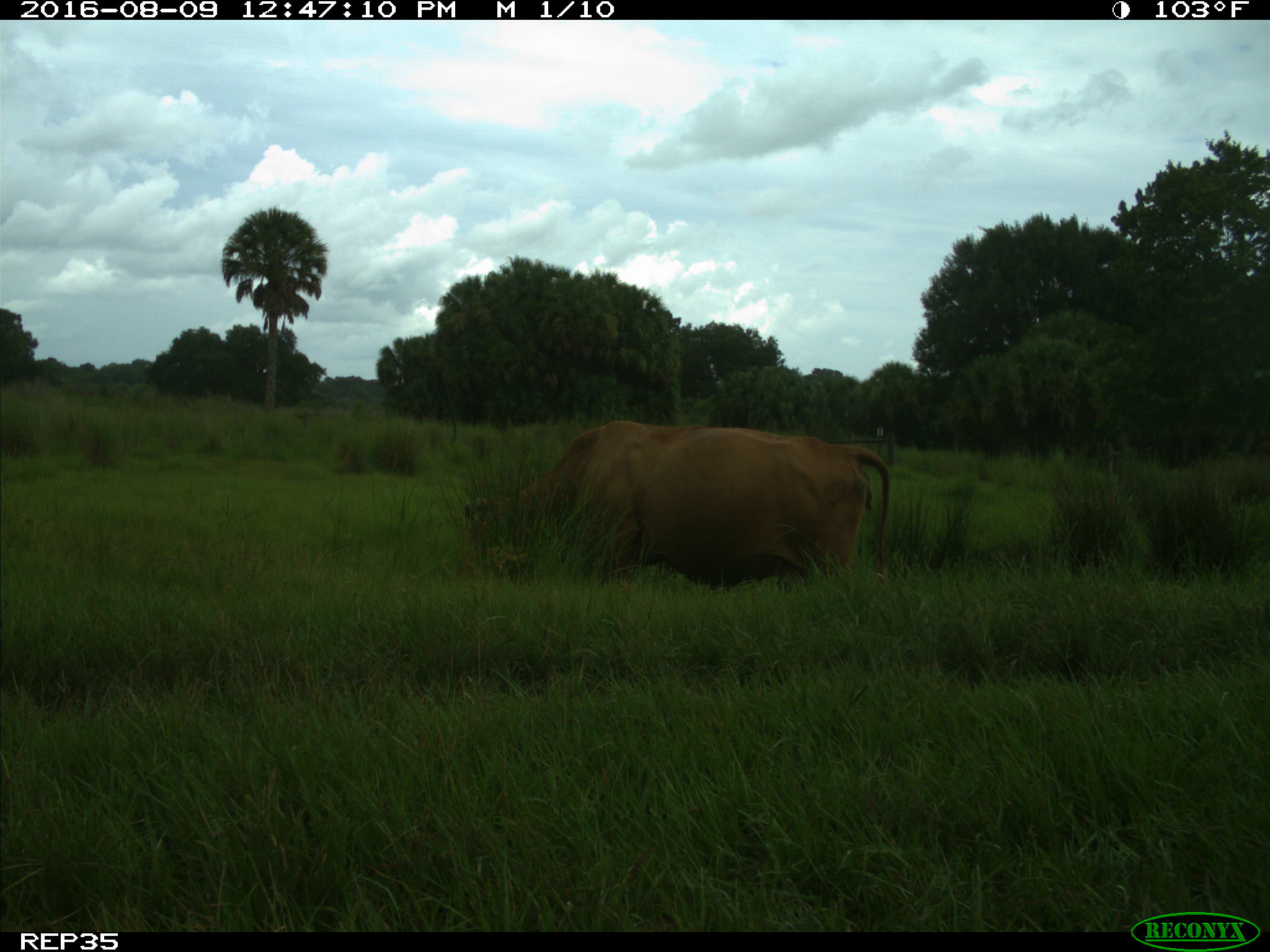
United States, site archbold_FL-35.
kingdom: Animalia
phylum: Chordata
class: Mammalia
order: Artiodactyla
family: Bovidae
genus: Bos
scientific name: Bos taurus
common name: domestic cow